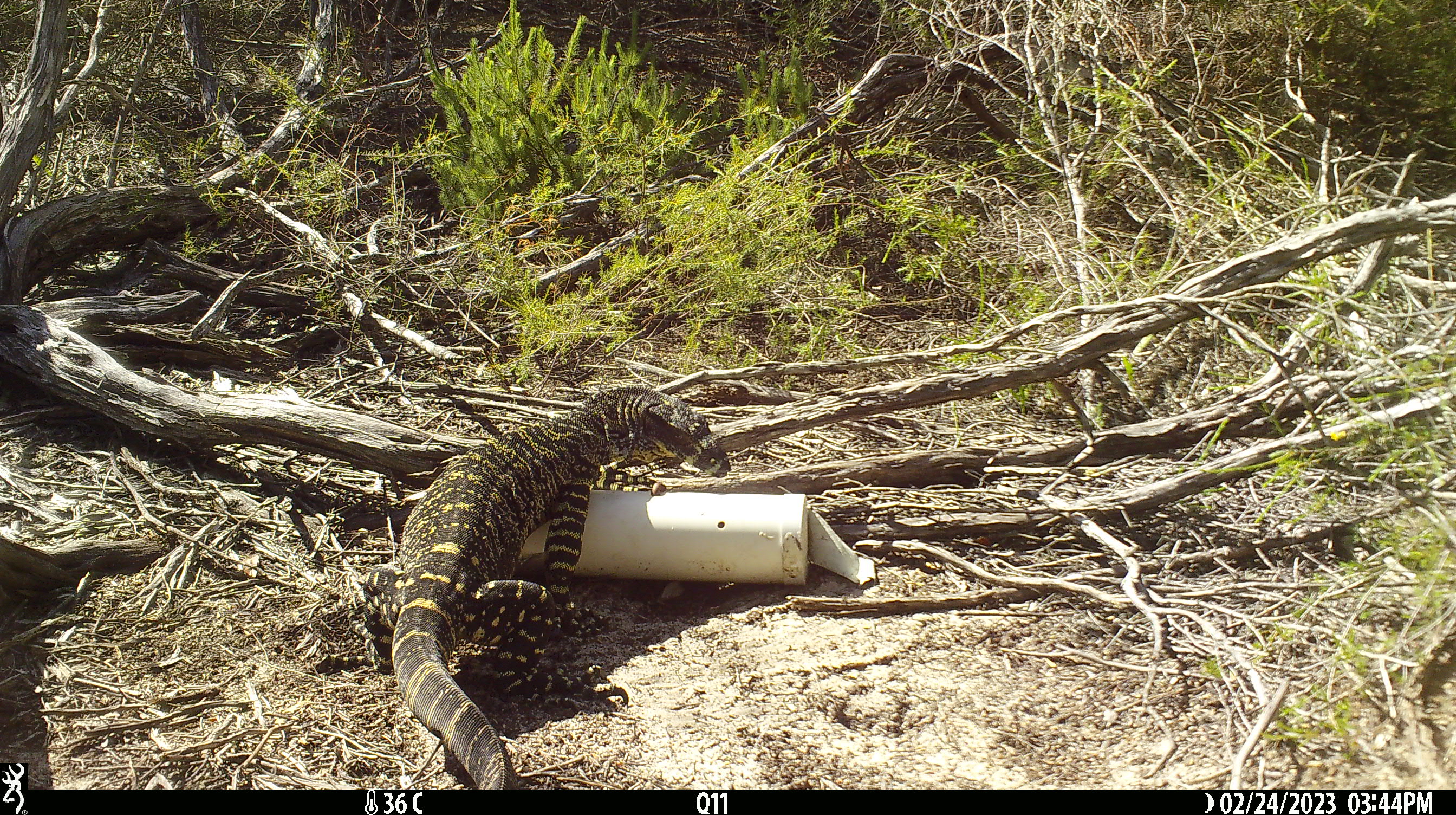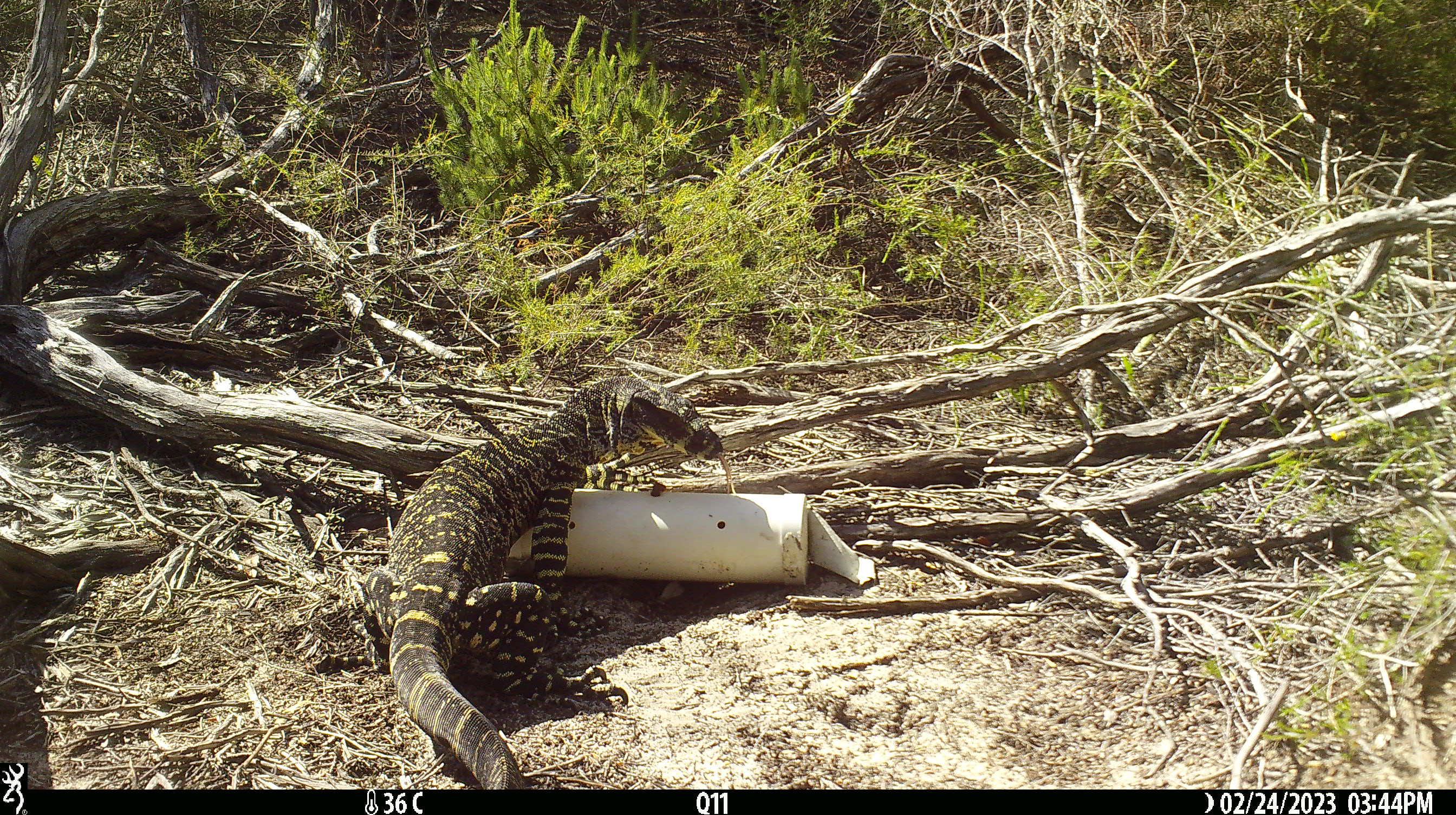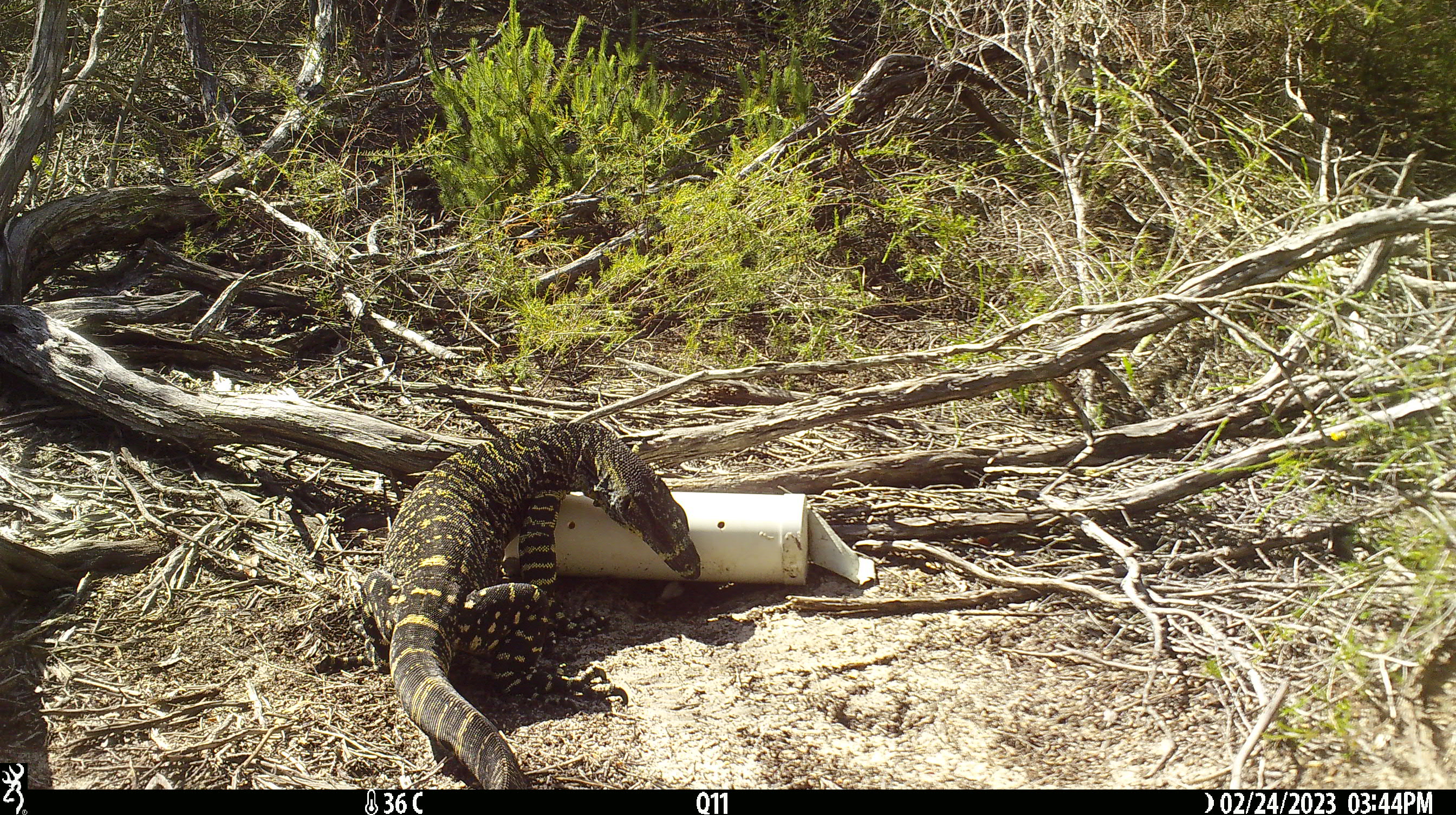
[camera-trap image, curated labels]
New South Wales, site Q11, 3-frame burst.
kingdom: Animalia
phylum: Chordata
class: Reptilia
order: Squamata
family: Varanidae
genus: Varanus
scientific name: Varanus varius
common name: lace monitor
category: goanna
Goanna (lace monitor) (Varanus varius).